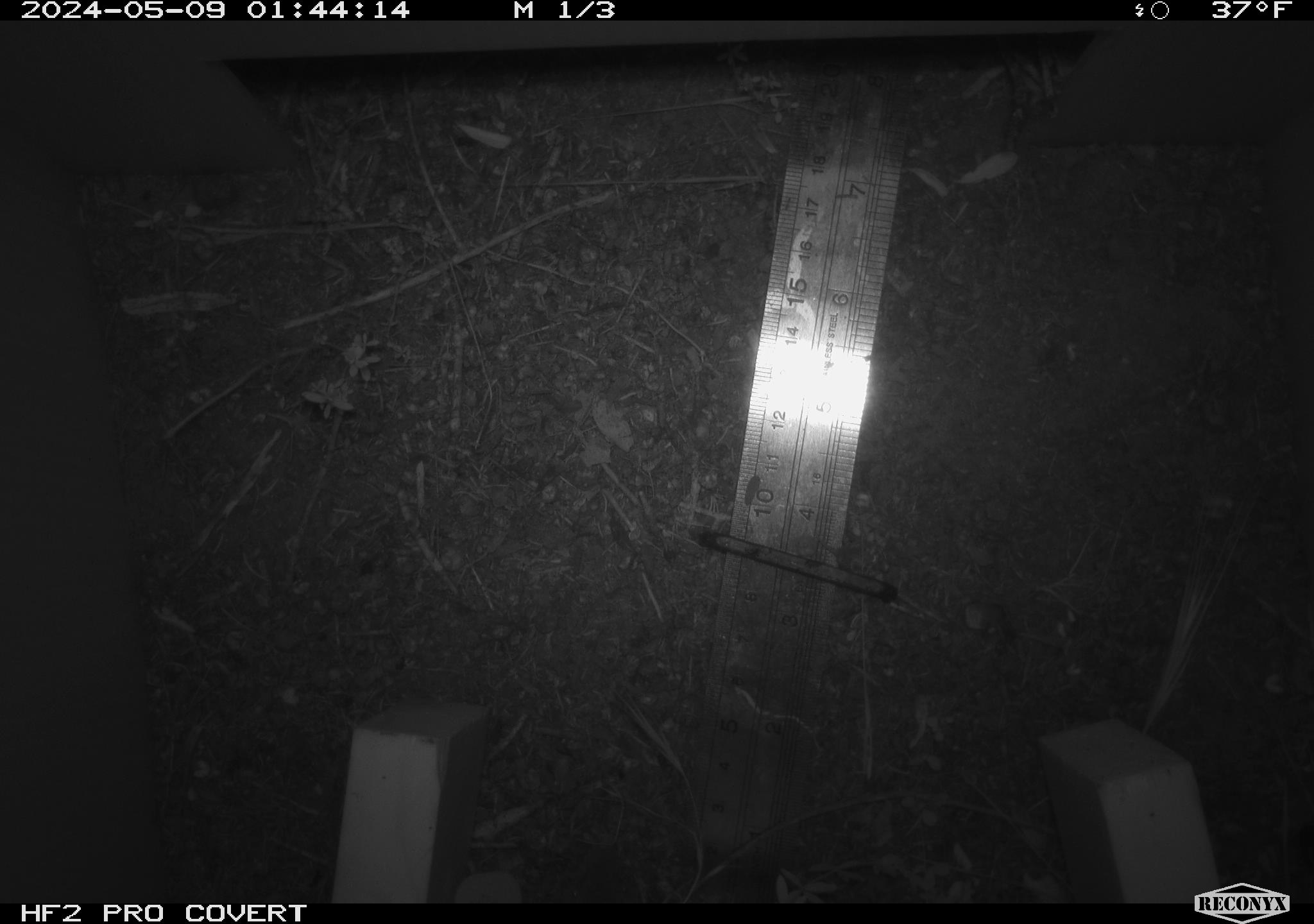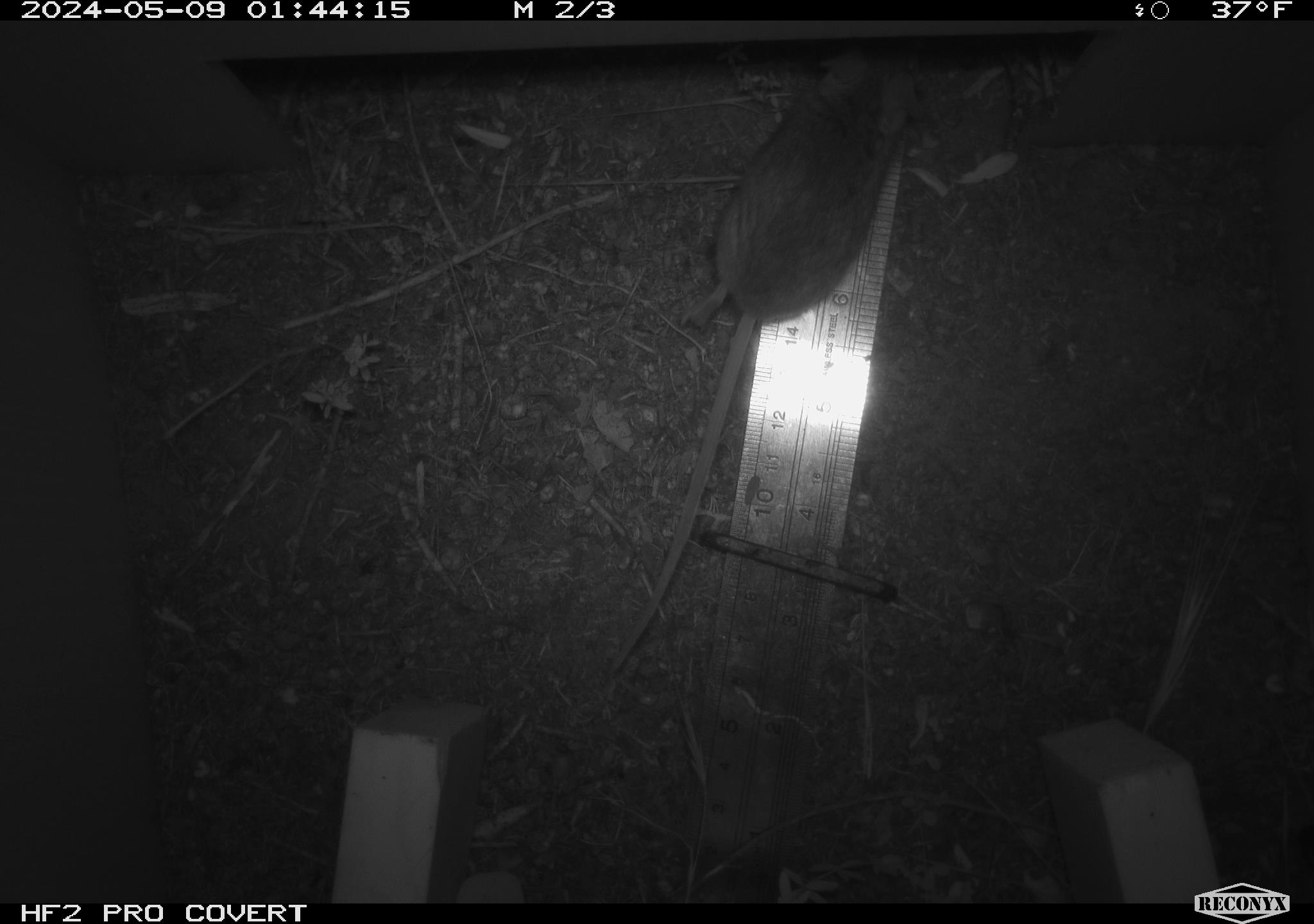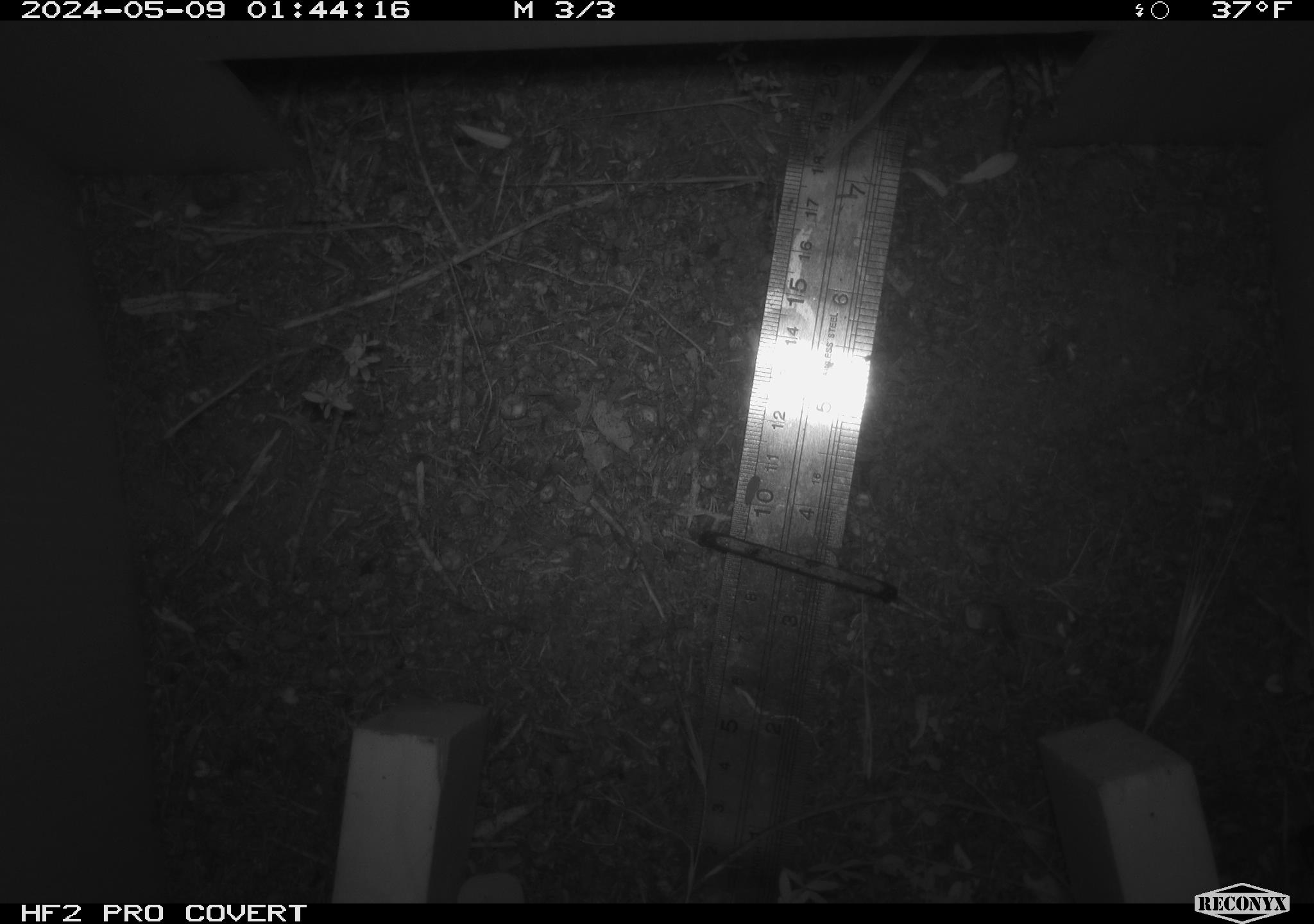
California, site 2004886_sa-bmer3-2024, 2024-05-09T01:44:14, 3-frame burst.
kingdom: Animalia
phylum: Chordata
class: Mammalia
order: Rodentia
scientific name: Rodentia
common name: mouse species